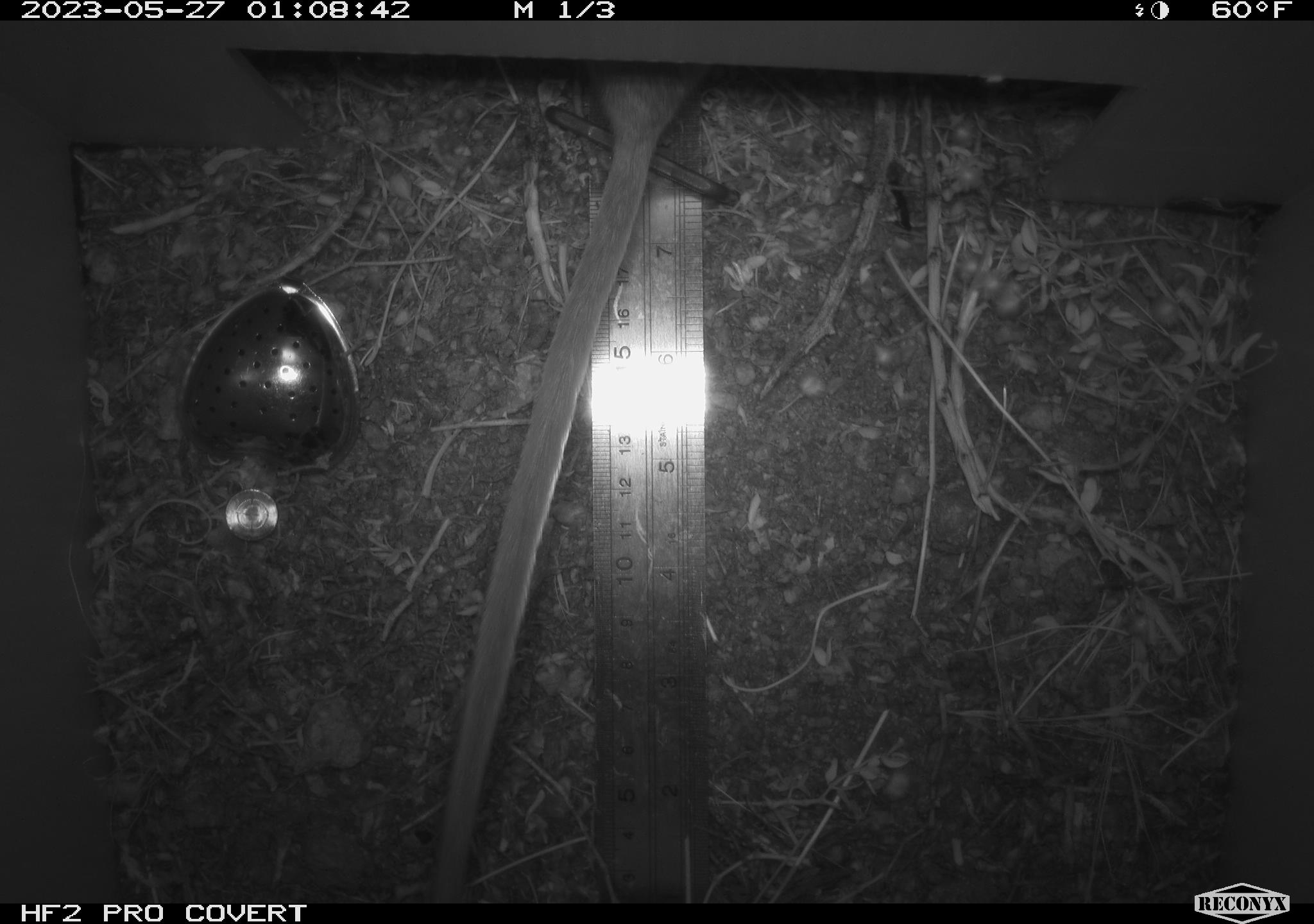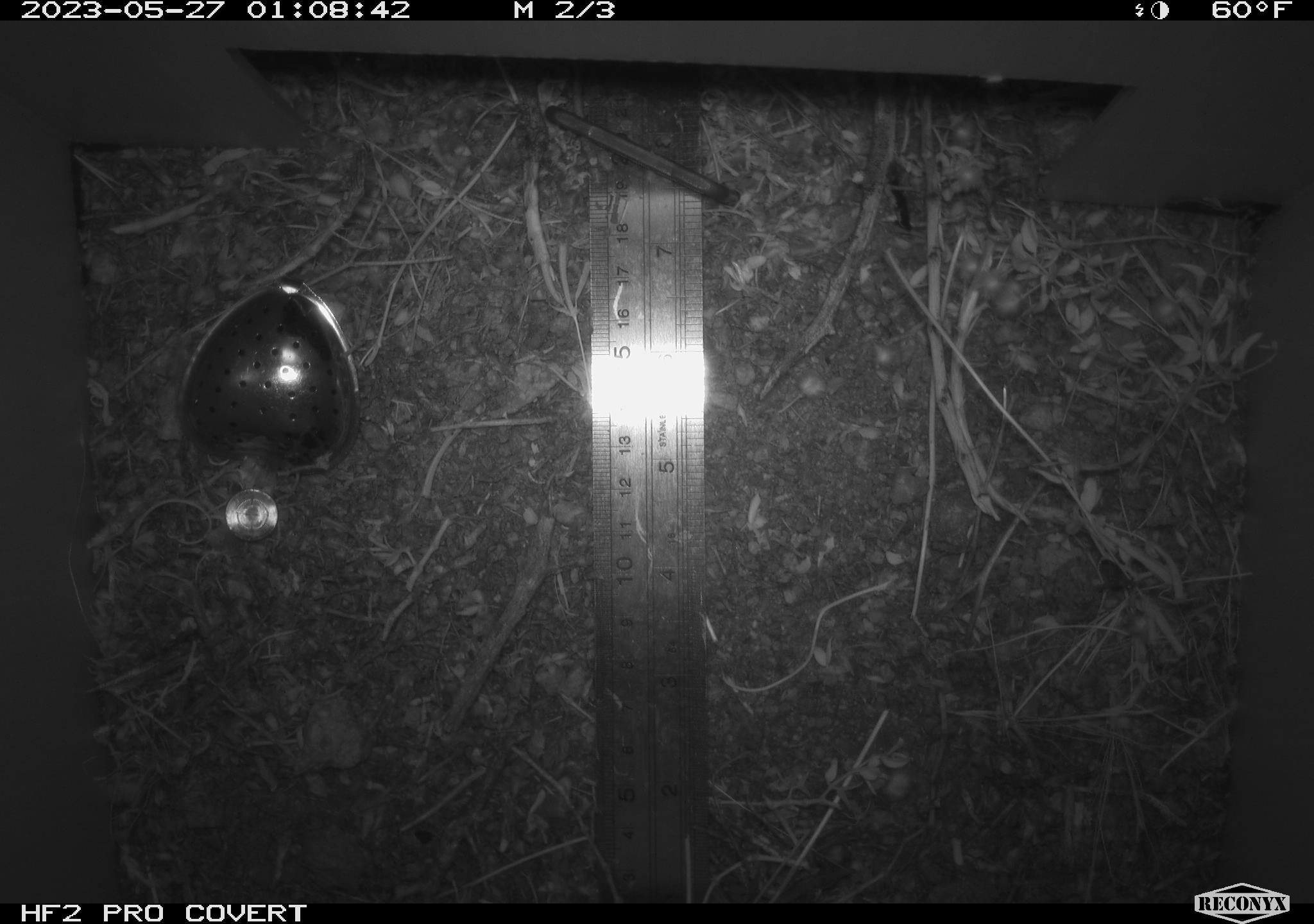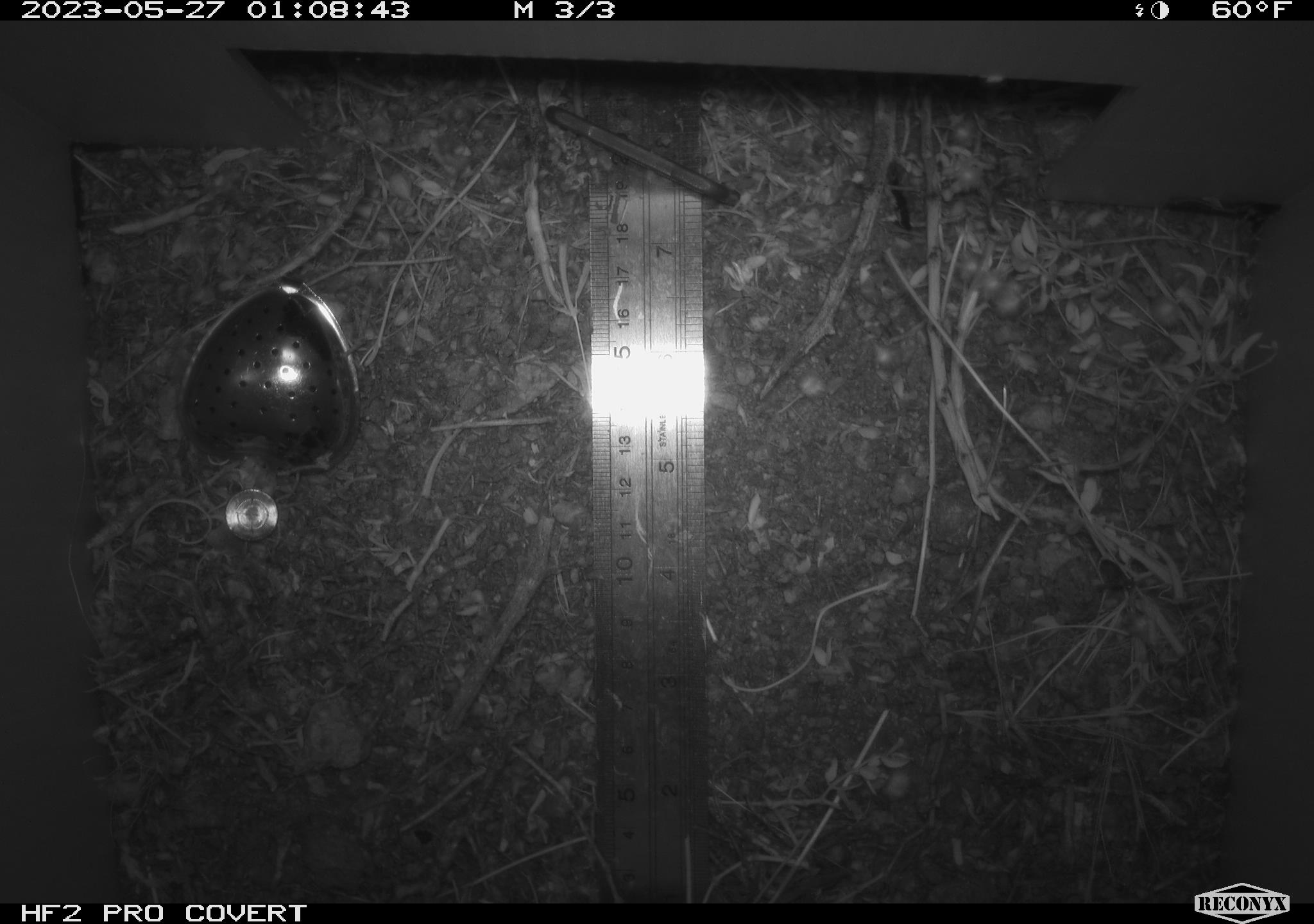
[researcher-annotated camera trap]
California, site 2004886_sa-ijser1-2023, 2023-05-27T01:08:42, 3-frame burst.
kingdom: Animalia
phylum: Chordata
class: Mammalia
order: Rodentia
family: Cricetidae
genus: Neotoma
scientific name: Neotoma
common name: pack rat or woodrat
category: neotoma species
Neotoma species (pack rat or woodrat) (Neotoma).